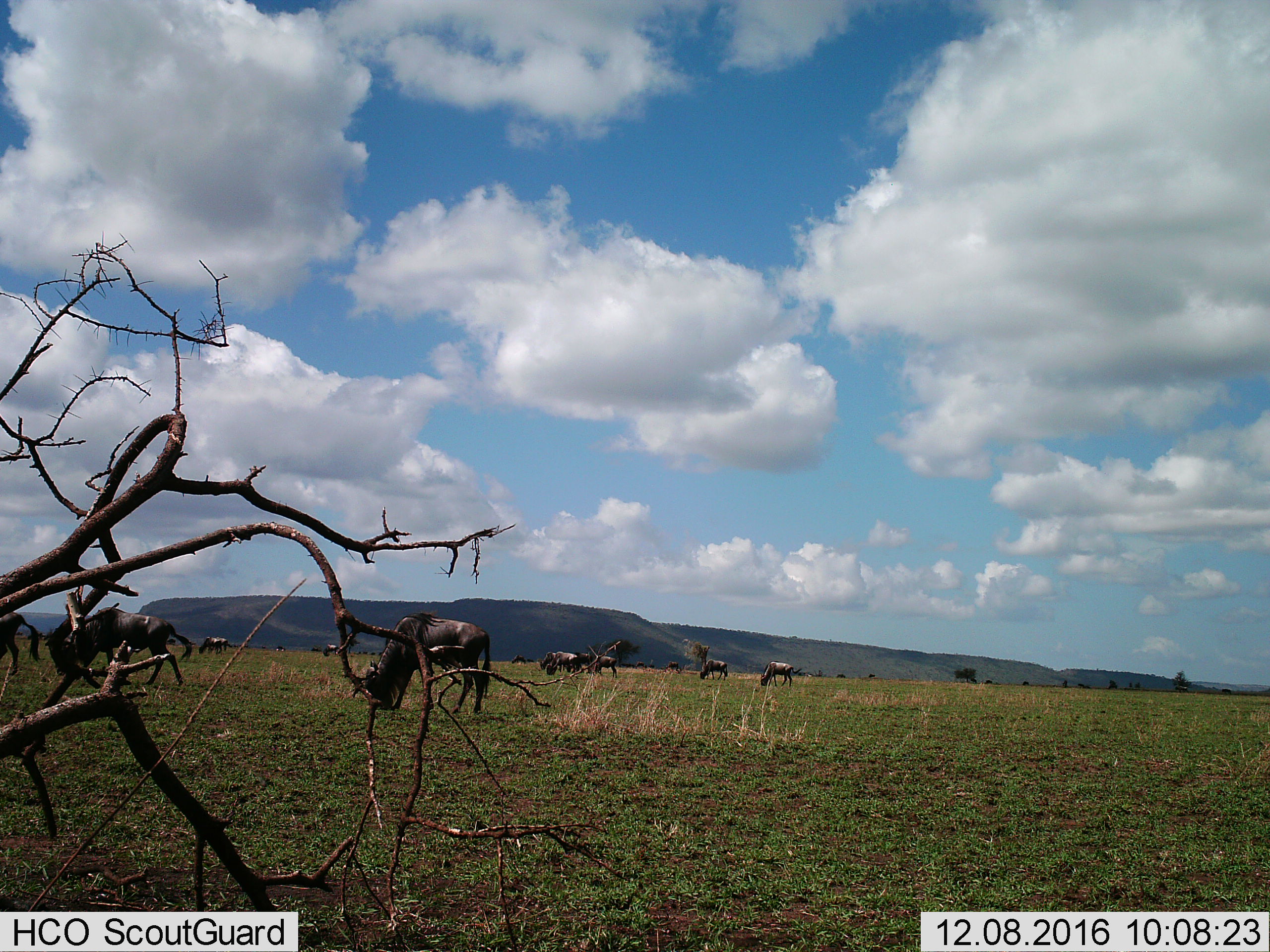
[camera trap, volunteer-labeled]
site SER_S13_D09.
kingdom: Animalia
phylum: Chordata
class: Mammalia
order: Artiodactyla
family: Bovidae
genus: Connochaetes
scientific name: Connochaetes taurinus taurinus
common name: blue wildebeest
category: wildebeestblue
Wildebeestblue (blue wildebeest) (Connochaetes taurinus taurinus), count 11-50. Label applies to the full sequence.